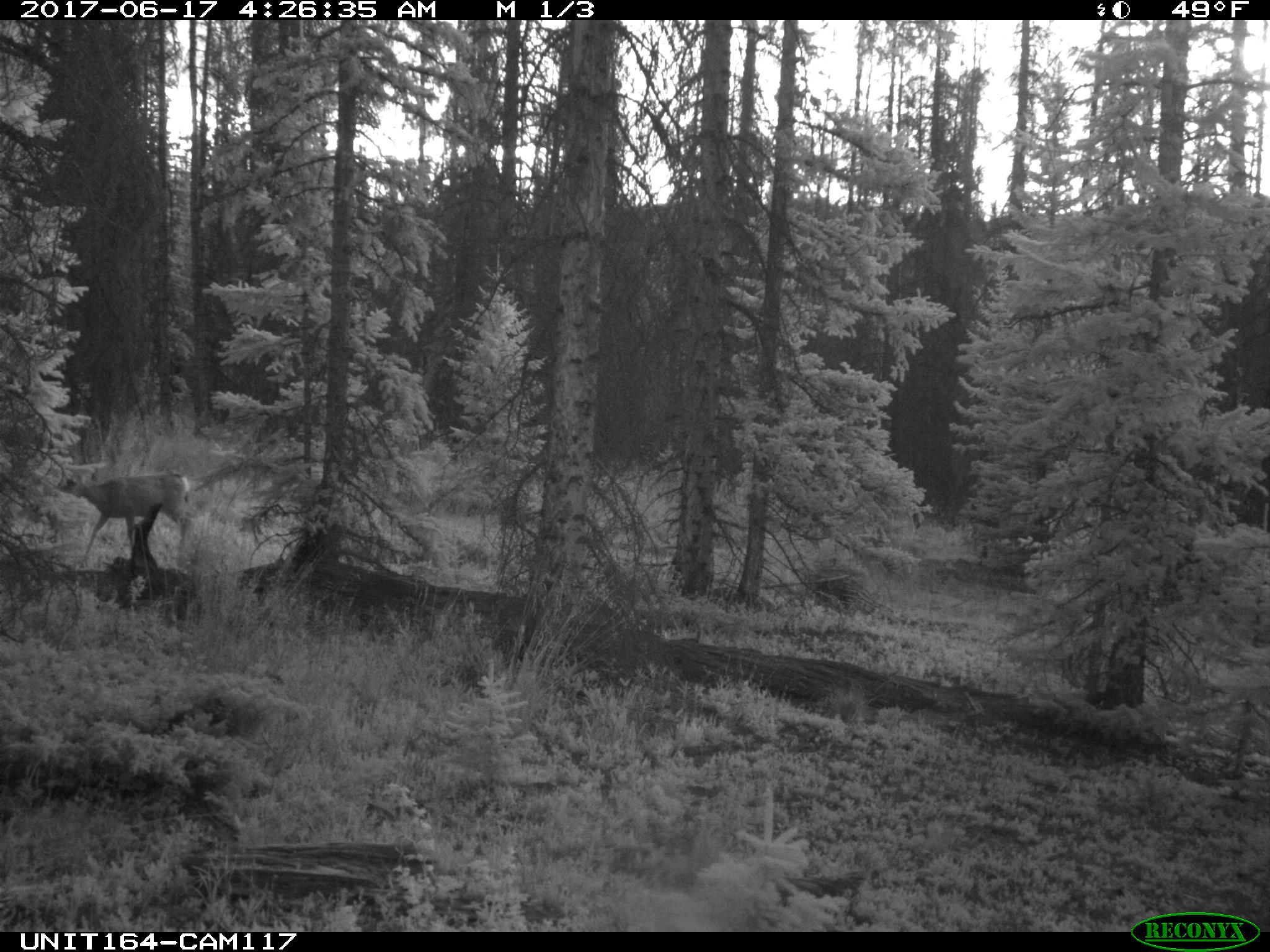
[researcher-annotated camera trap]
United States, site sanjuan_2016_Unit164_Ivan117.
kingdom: Animalia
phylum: Chordata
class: Mammalia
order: Artiodactyla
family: Cervidae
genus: Odocoileus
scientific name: Odocoileus hemionus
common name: mule deer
Odocoileus hemionus (mule deer).